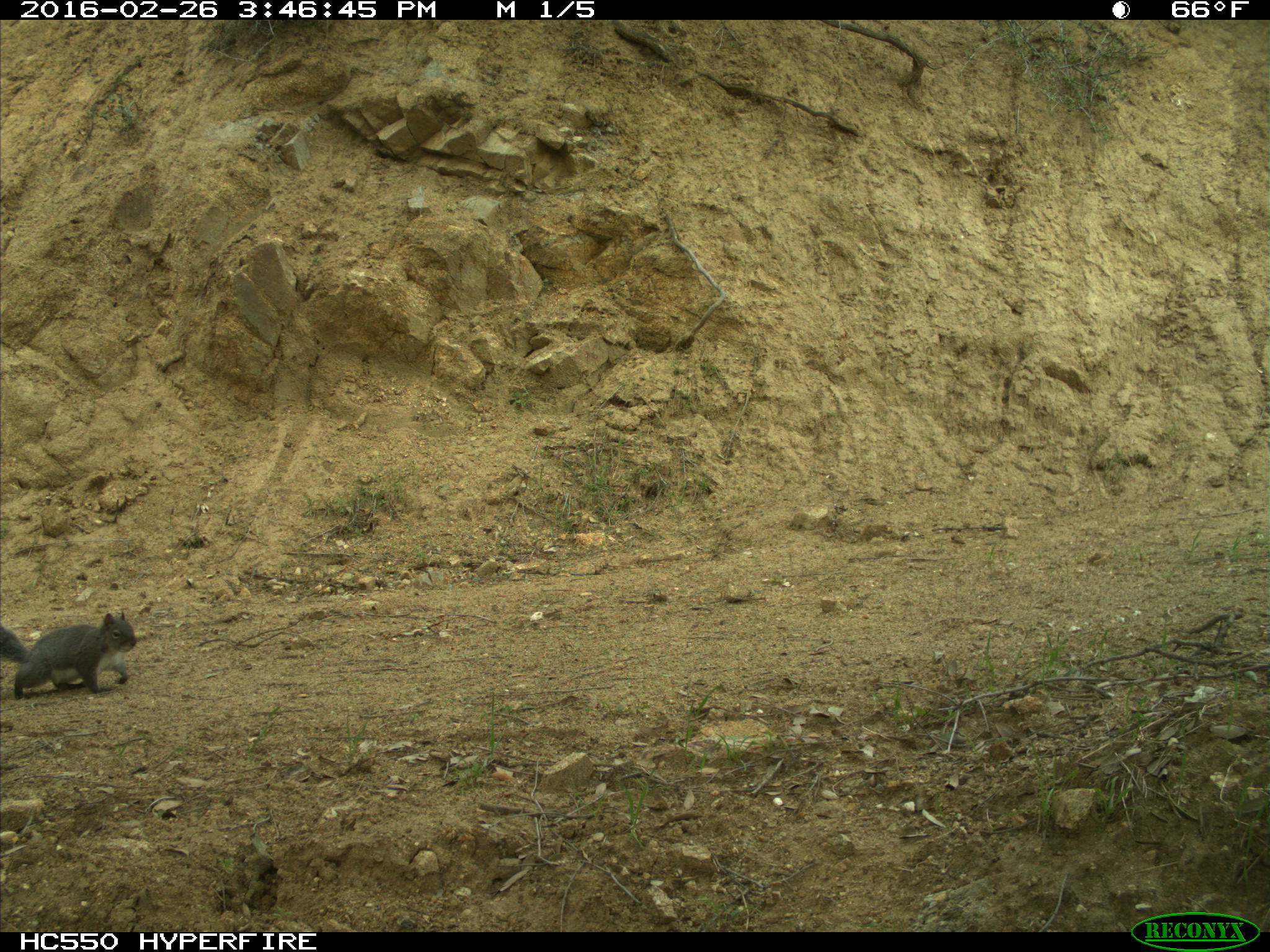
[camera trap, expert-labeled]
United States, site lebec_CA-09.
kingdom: Animalia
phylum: Chordata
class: Mammalia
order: Rodentia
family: Sciuridae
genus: Sciurus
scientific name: Sciurus carolinensis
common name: eastern gray squirrel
Sciurus carolinensis (eastern gray squirrel).